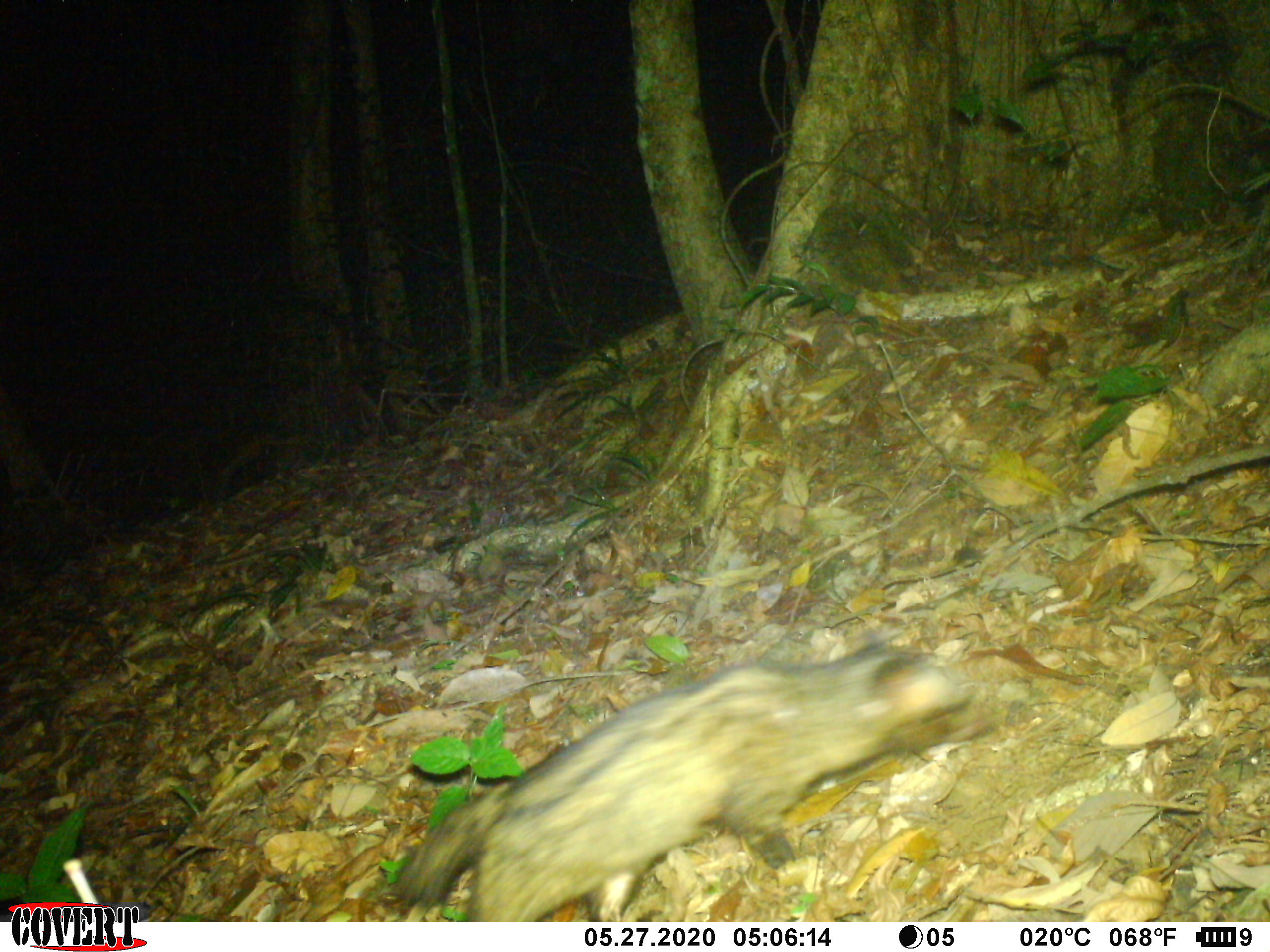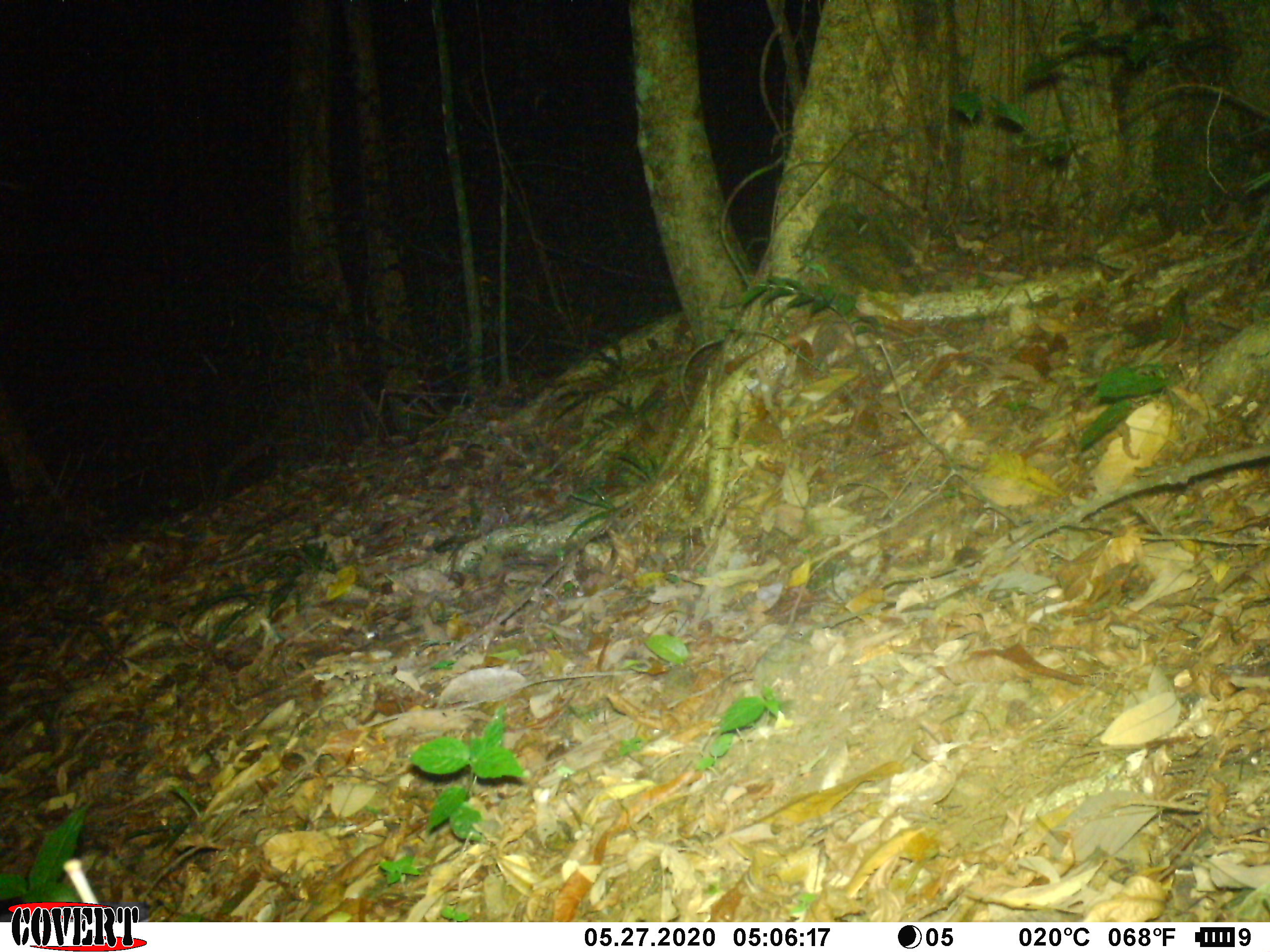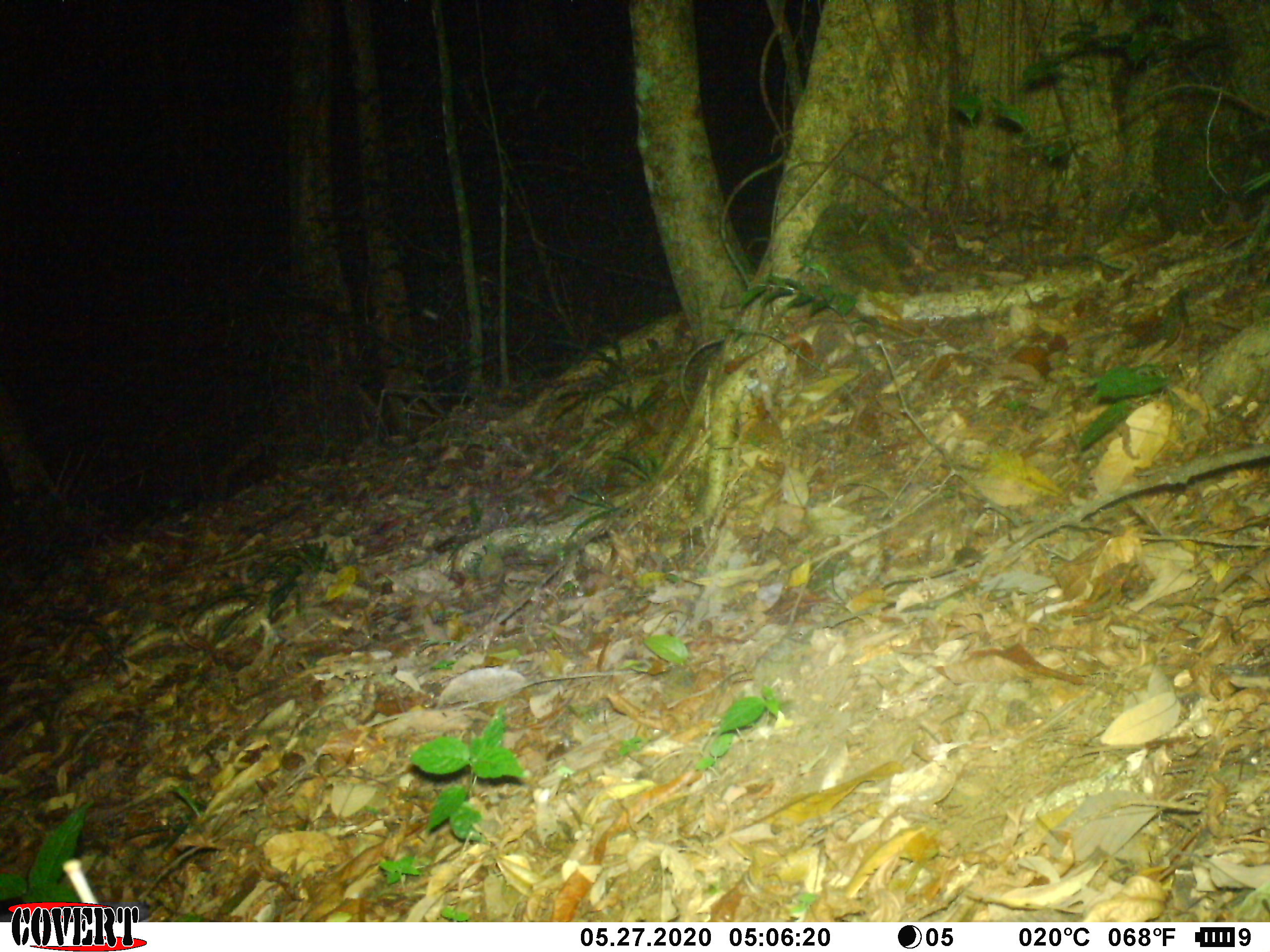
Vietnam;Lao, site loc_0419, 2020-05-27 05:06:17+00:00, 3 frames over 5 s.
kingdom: Animalia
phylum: Chordata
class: Mammalia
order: Carnivora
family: Viverridae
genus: Paradoxurus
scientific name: Paradoxurus hermaphroditus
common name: common palm civet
Common palm civet (Paradoxurus hermaphroditus). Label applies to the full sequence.